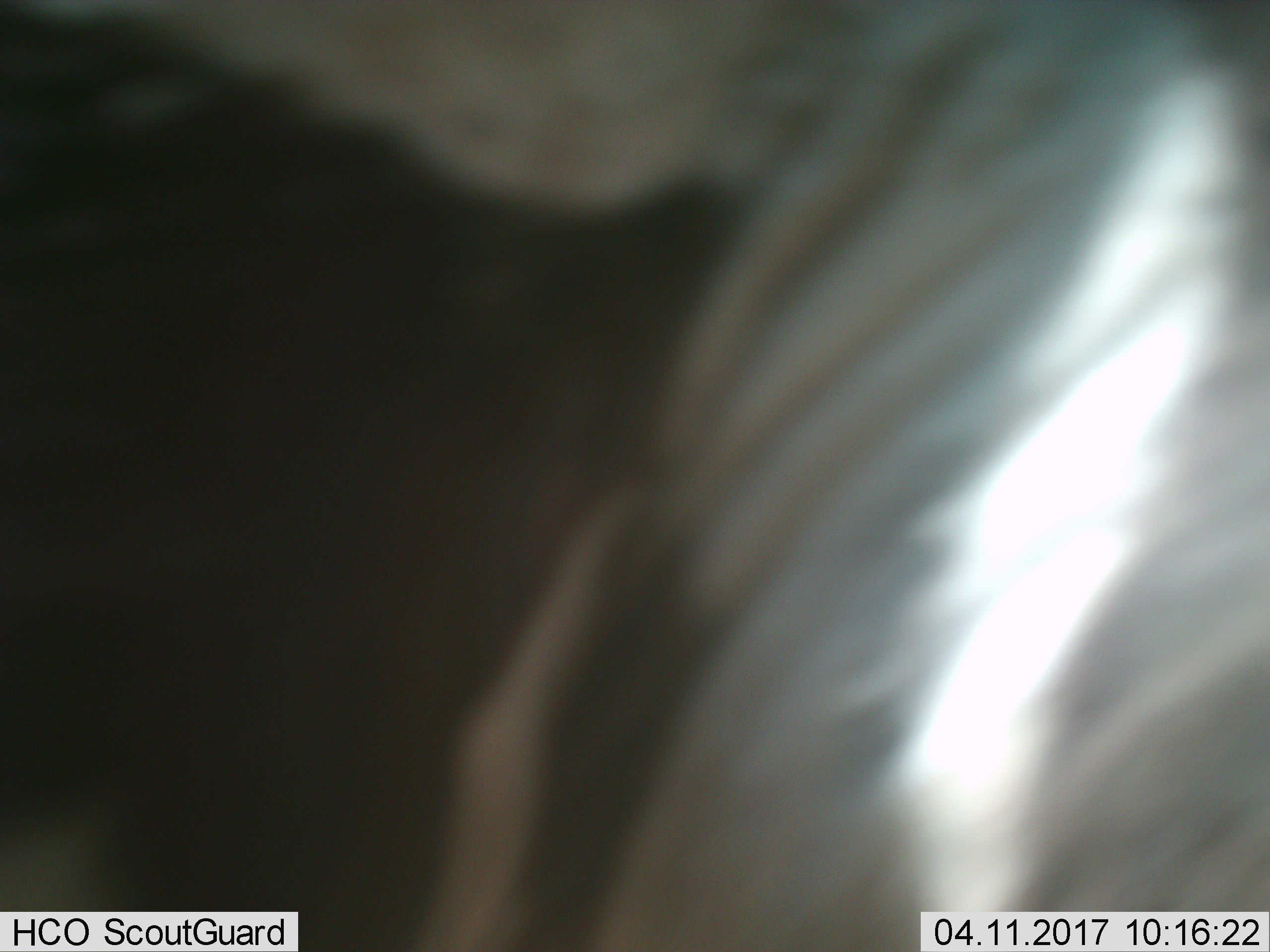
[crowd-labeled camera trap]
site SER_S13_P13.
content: unidentified animal